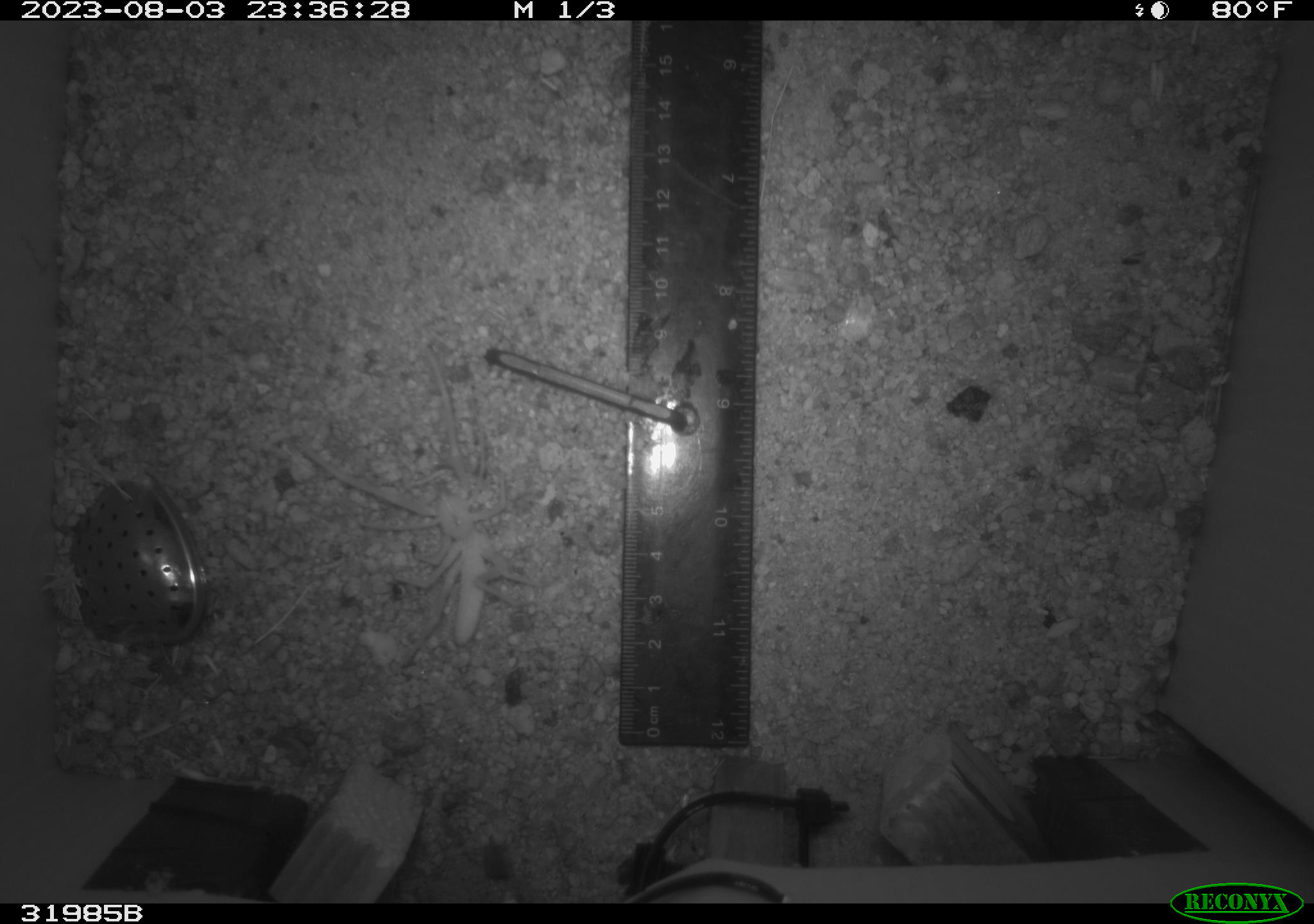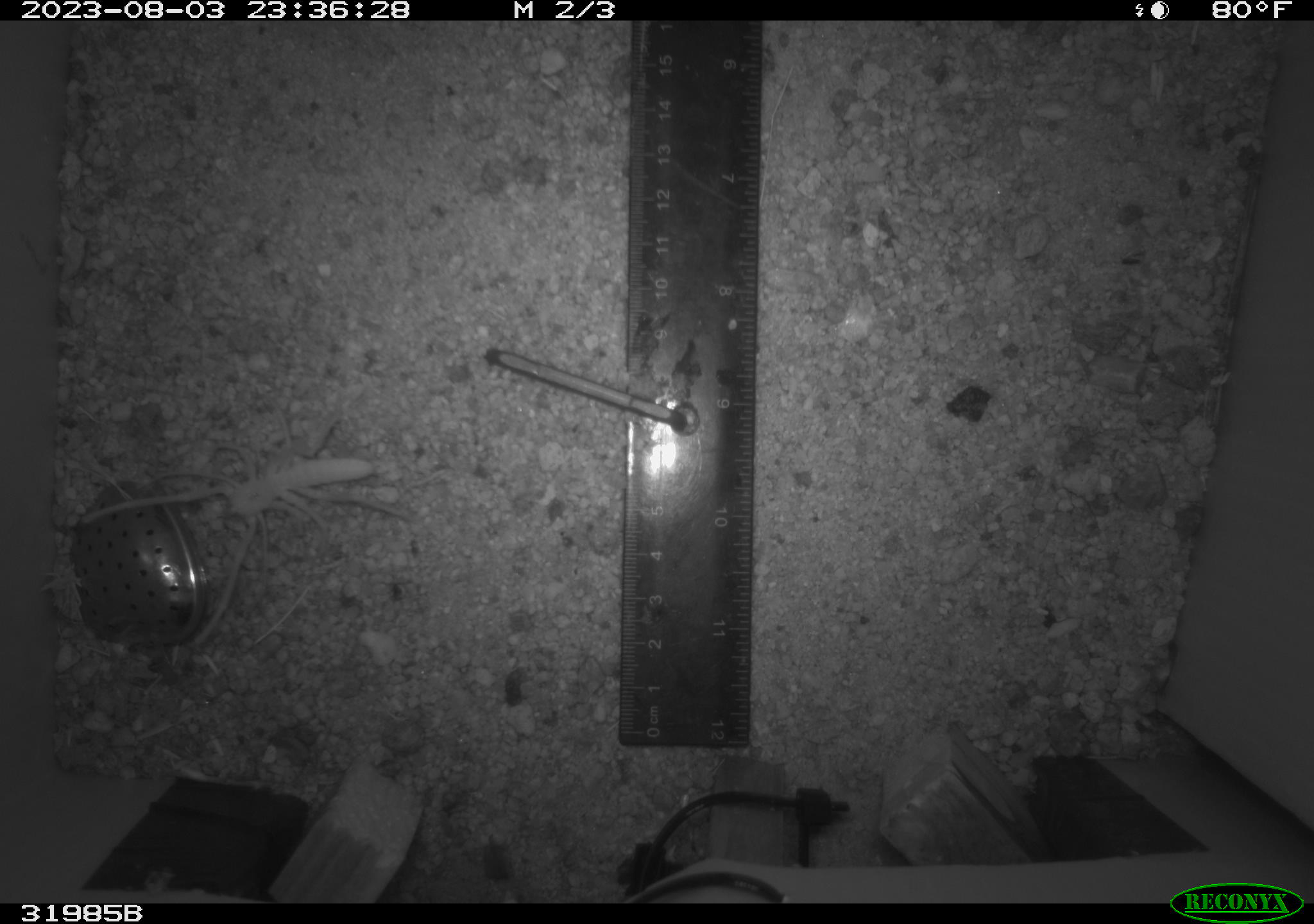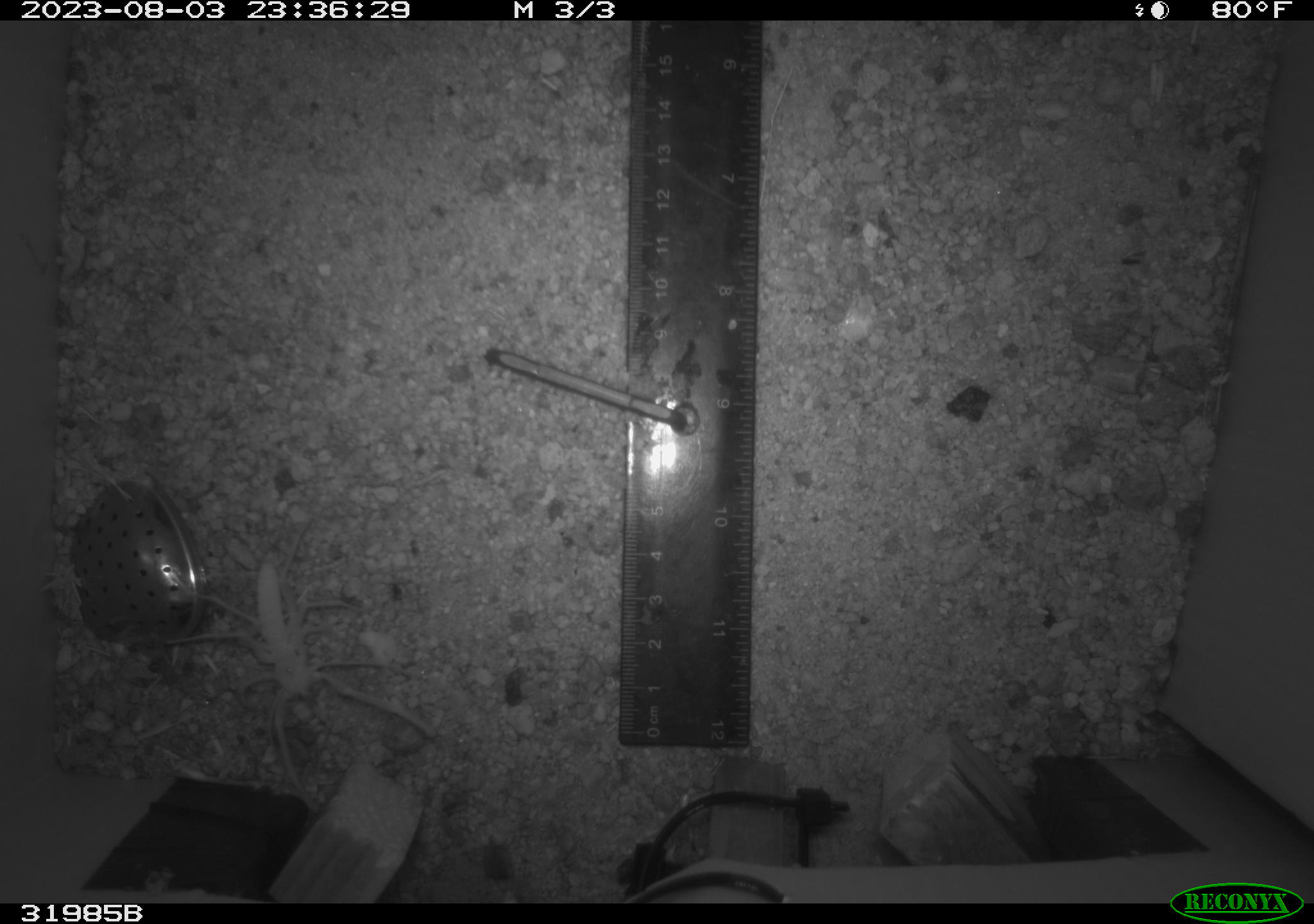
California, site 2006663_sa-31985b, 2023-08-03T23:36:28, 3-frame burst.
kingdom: Animalia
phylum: Arthropoda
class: Insecta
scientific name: Insecta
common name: insect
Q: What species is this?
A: Insect (Insecta).